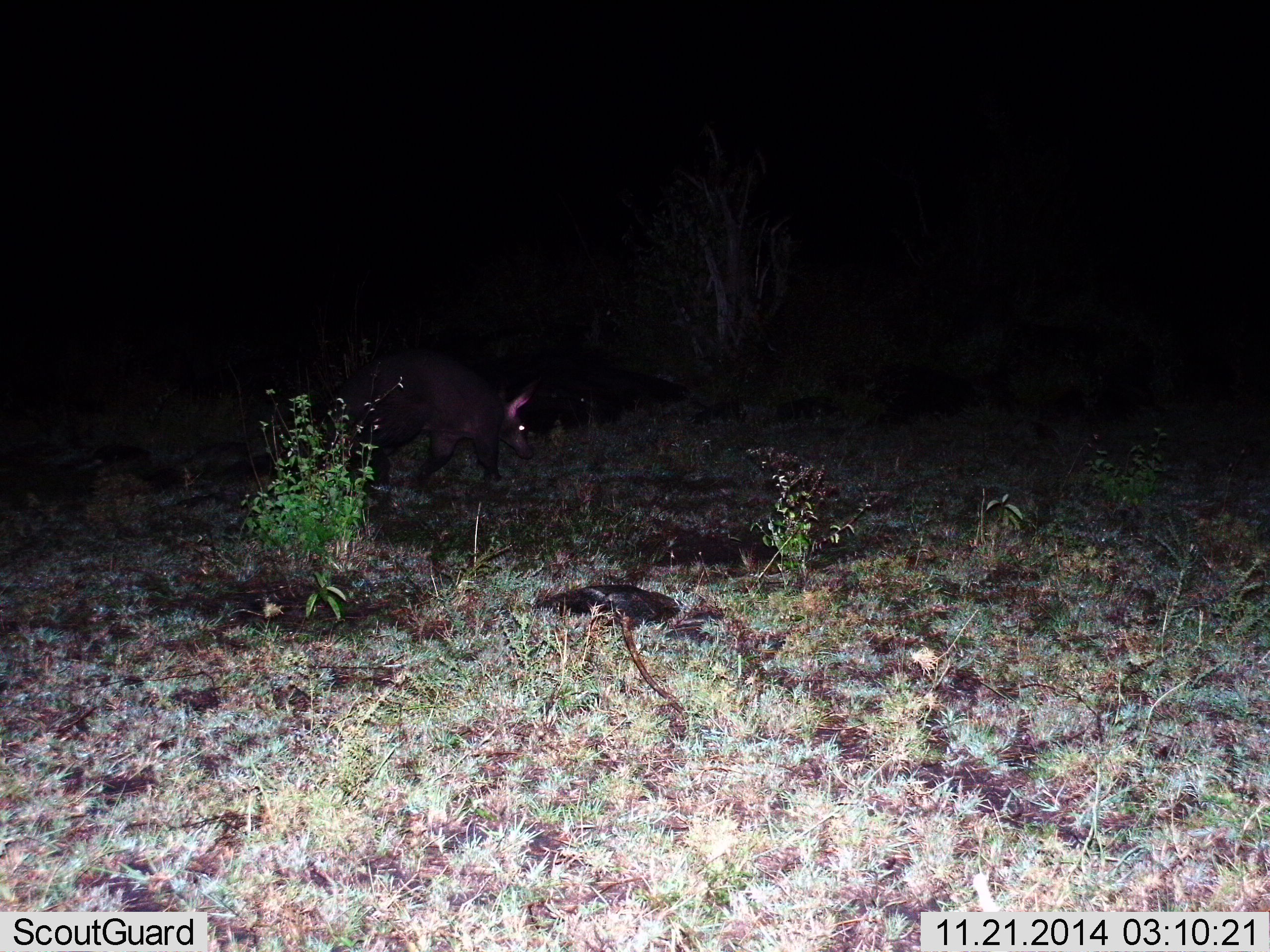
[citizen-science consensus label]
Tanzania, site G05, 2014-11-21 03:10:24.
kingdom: Animalia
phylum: Chordata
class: Mammalia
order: Tubulidentata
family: Orycteropodidae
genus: Orycteropus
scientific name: Orycteropus afer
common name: aardvark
Aardvark (Orycteropus afer), count 1. Behavior (volunteer vote fractions): standing 0%, resting 0%, moving 100%, interacting 0%. Young present (vote fraction): 0%. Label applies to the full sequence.